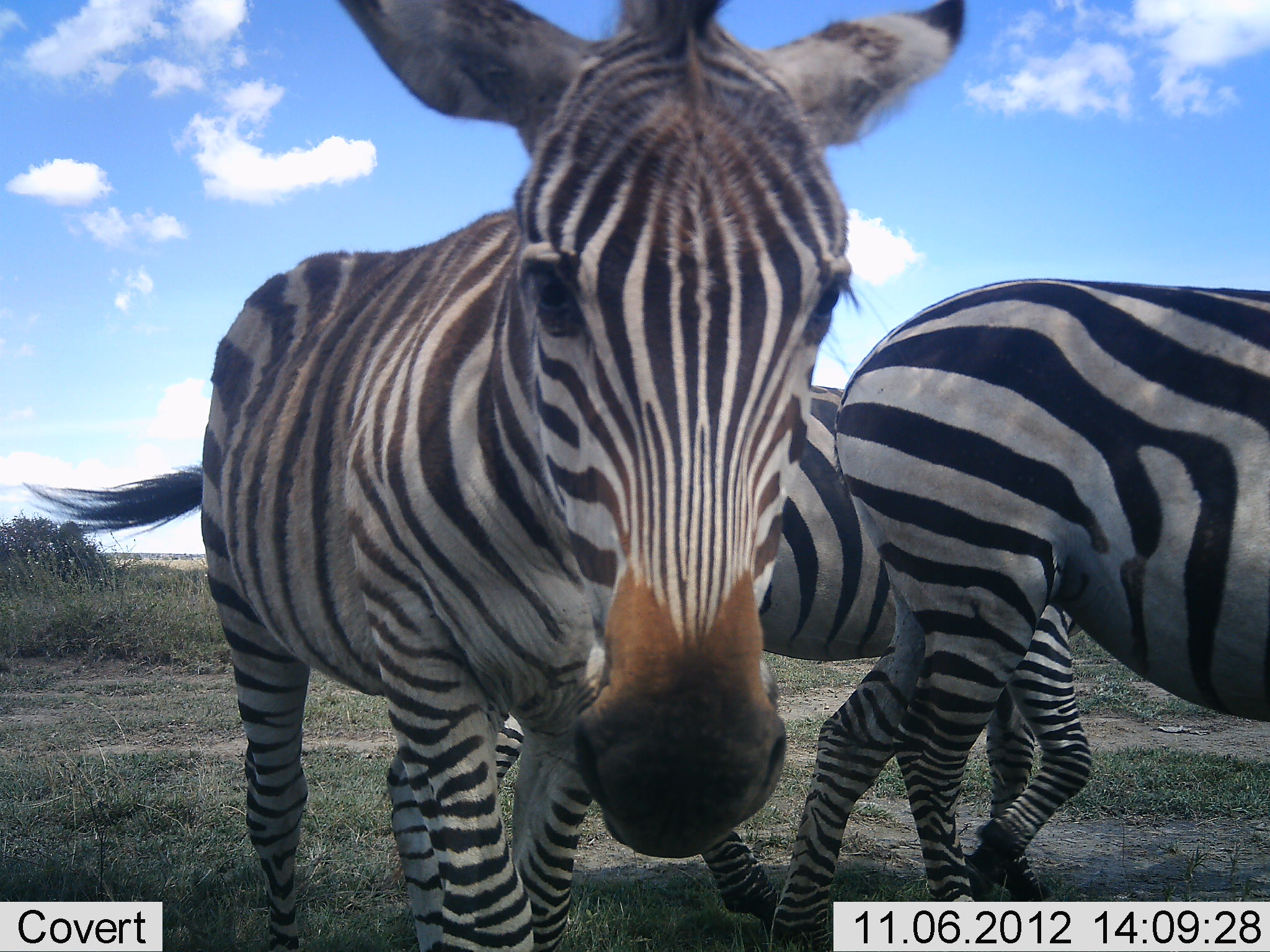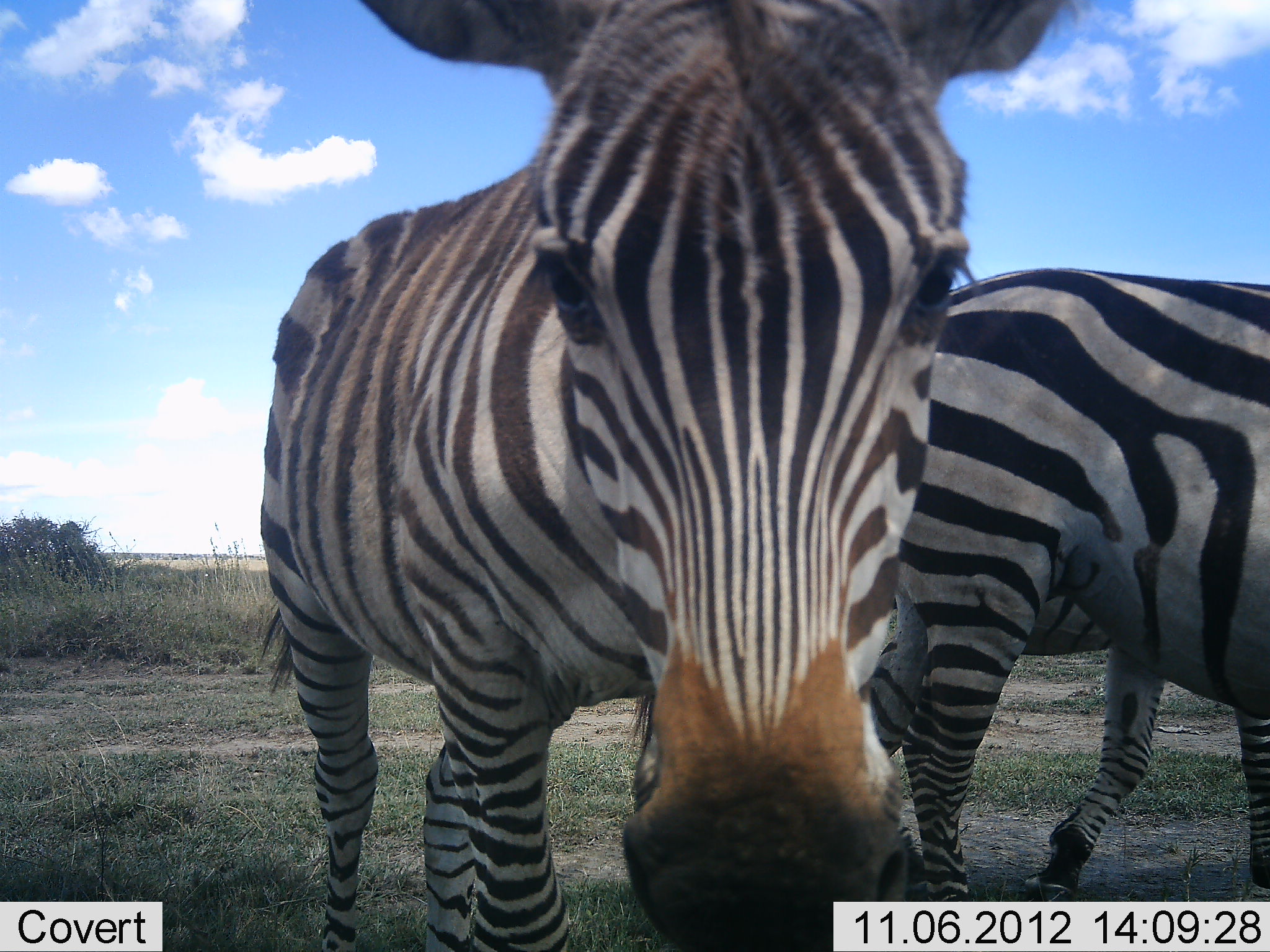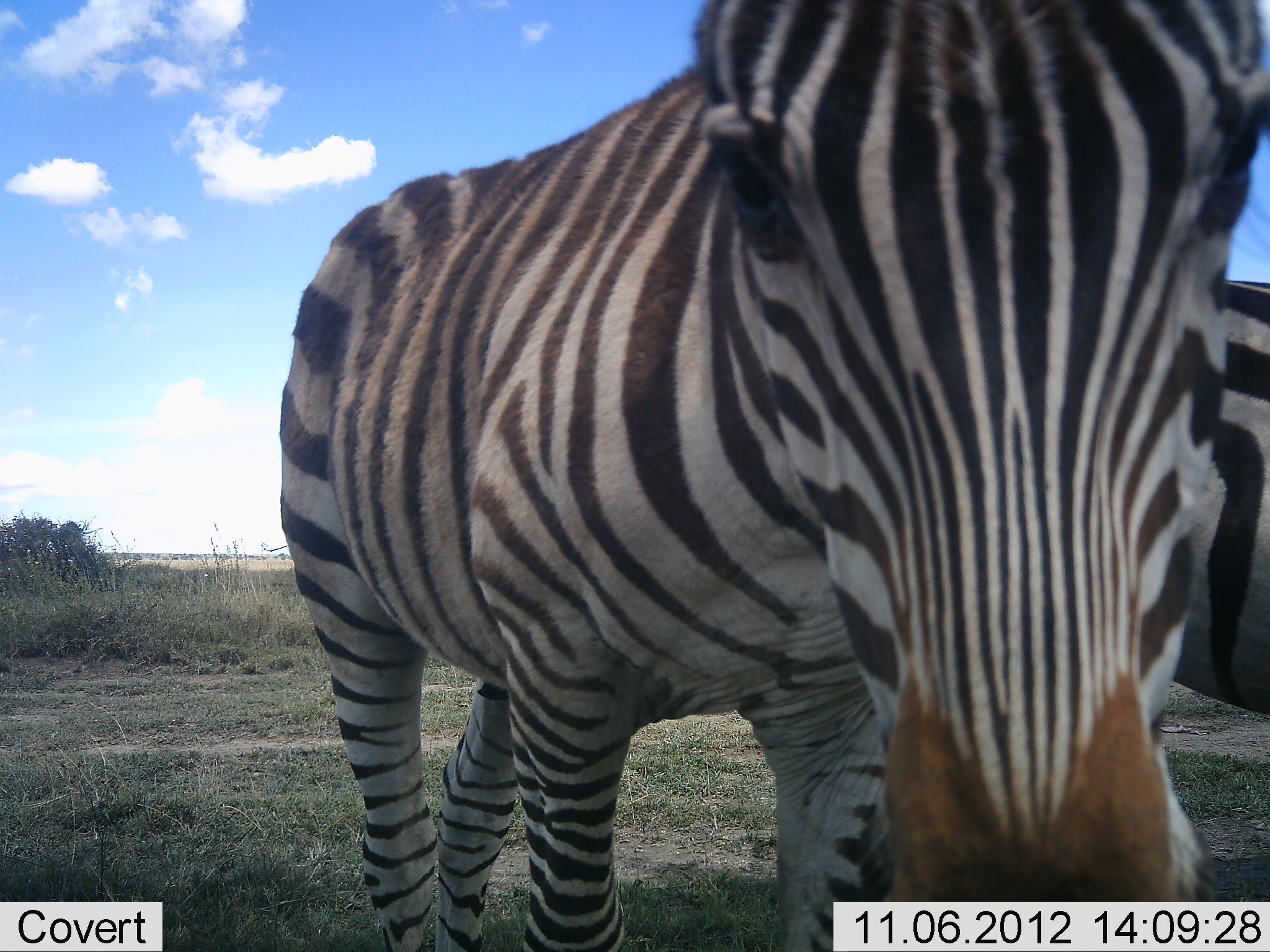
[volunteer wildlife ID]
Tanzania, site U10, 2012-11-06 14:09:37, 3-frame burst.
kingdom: Animalia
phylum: Chordata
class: Mammalia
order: Perissodactyla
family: Equidae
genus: Equus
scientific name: Equus quagga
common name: plains zebra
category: zebra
Zebra (plains zebra) (Equus quagga), count 3. Behavior (volunteer vote fractions): standing 20%, resting 0%, moving 80%, interacting 0%. Young present (vote fraction): 0%. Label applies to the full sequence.